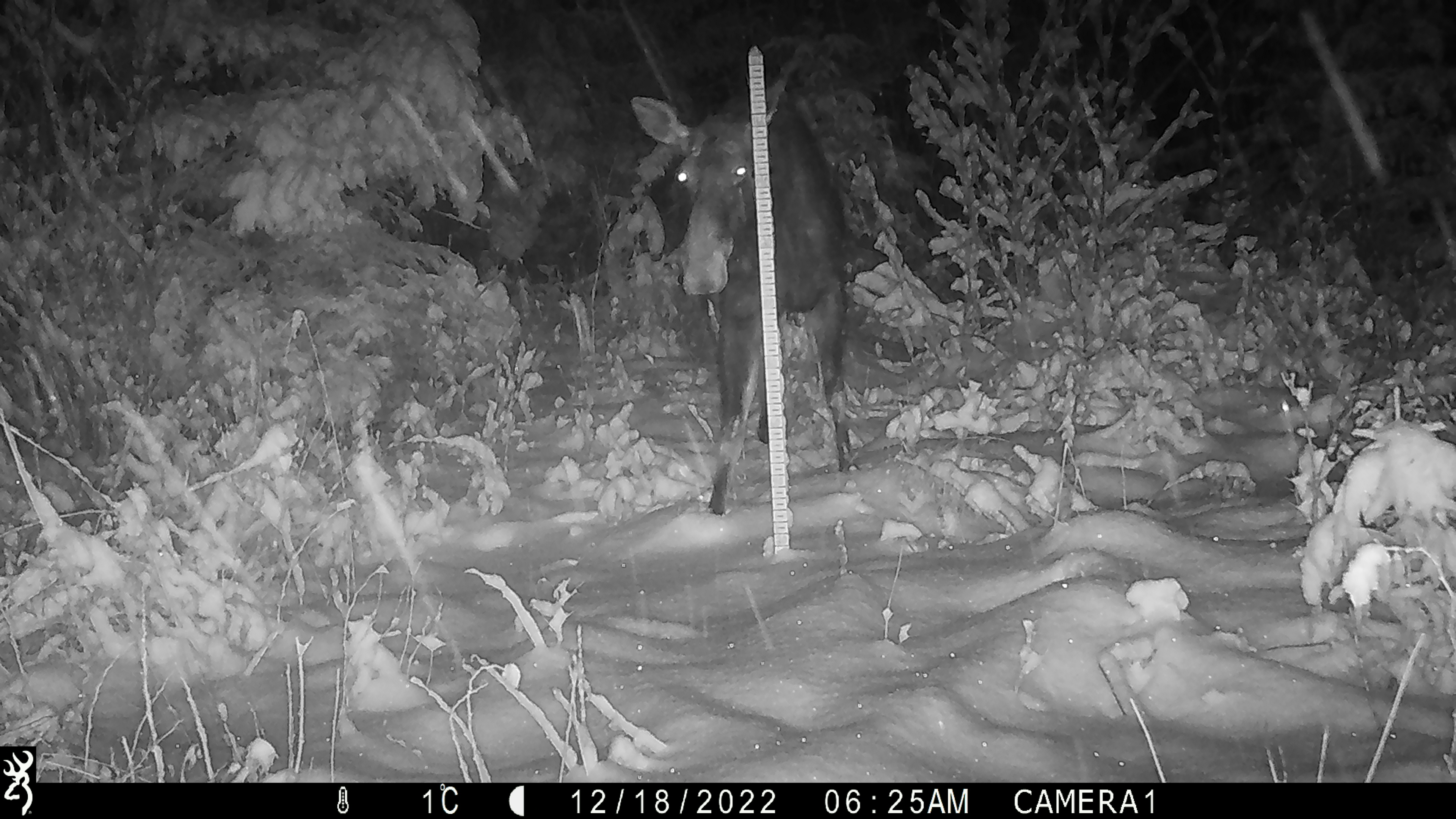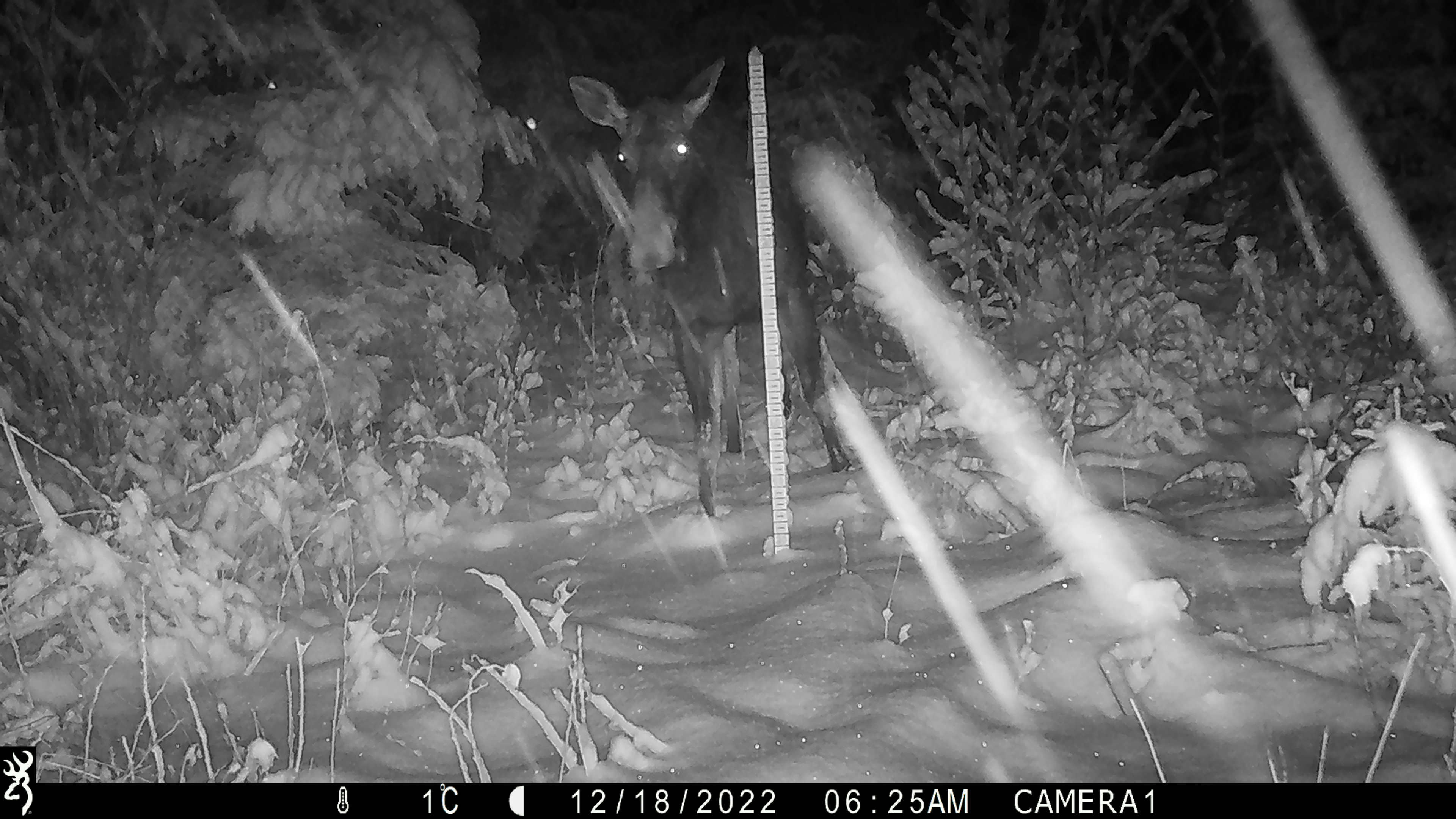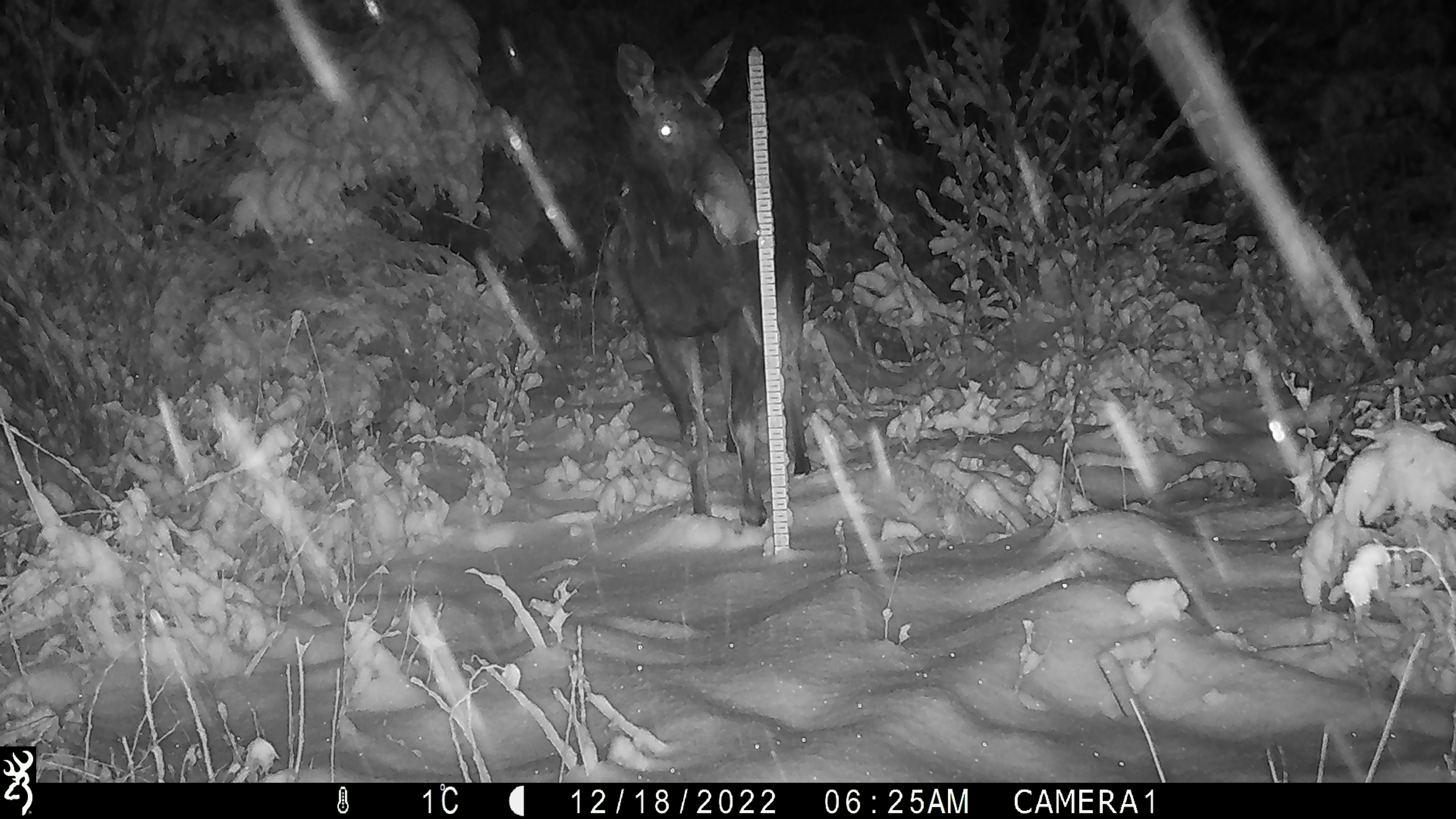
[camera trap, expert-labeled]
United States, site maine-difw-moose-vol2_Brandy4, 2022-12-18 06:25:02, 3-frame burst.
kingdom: Animalia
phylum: Chordata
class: Mammalia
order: Artiodactyla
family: Cervidae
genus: Alces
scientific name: Alces alces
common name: moose